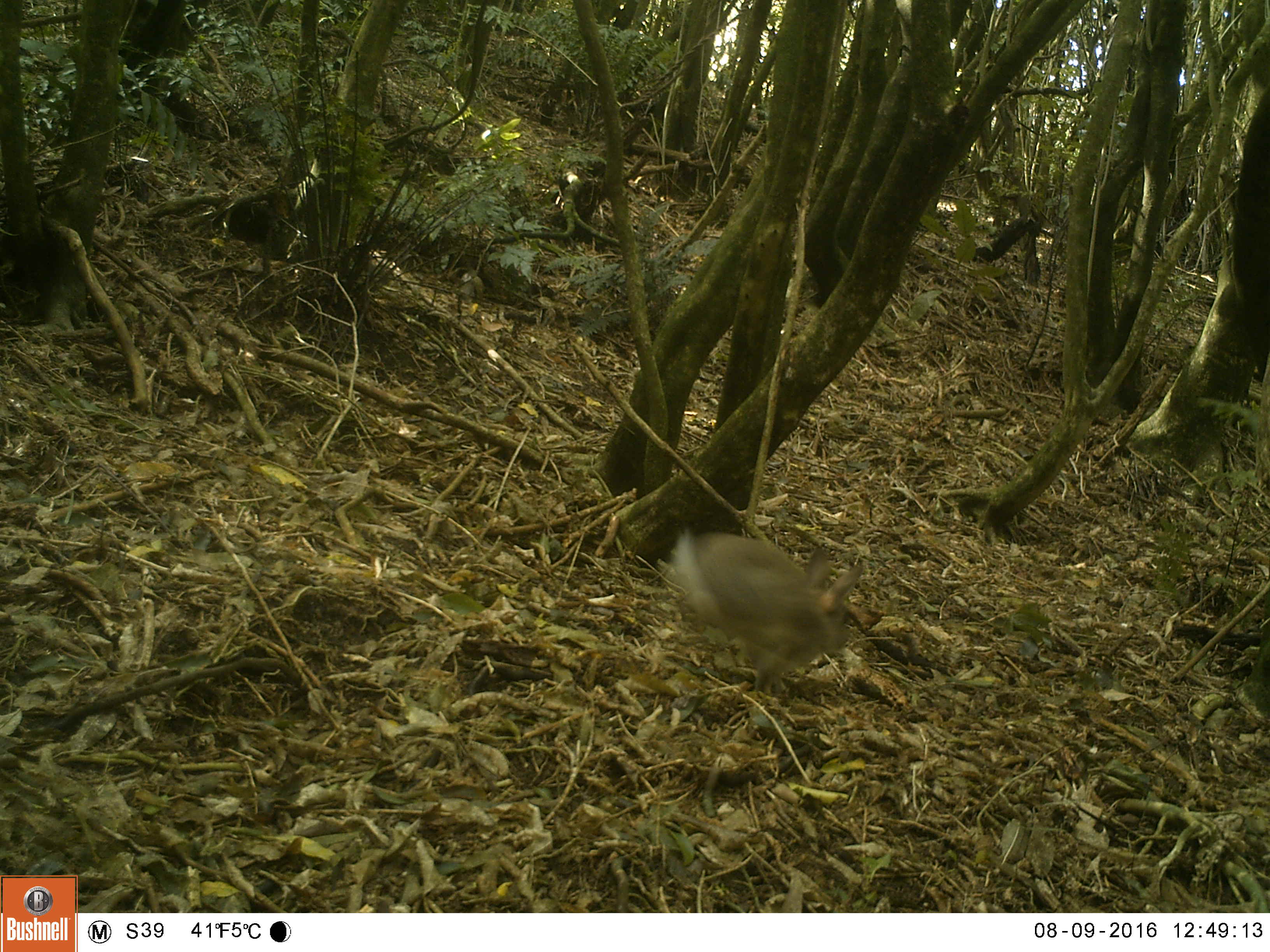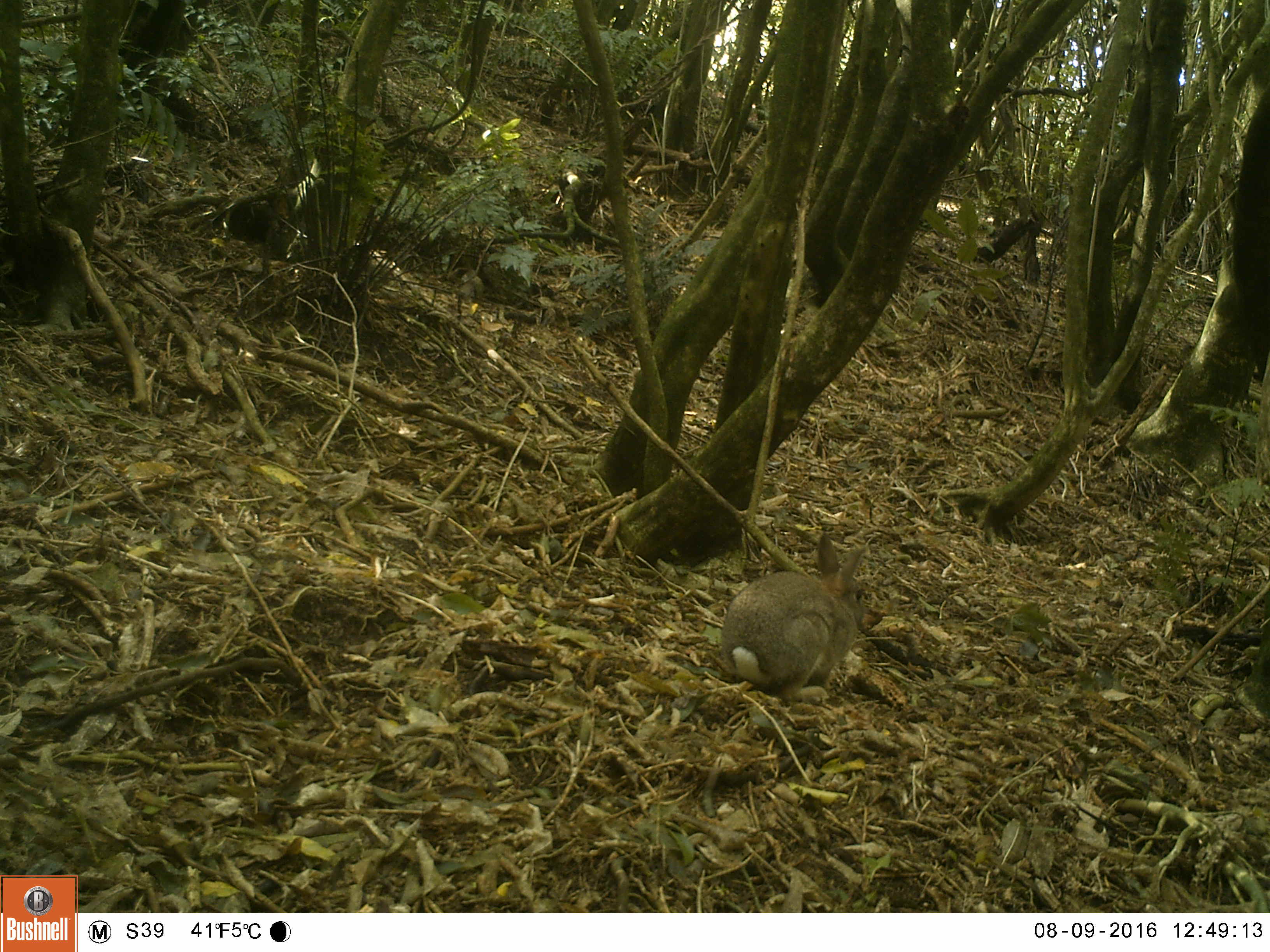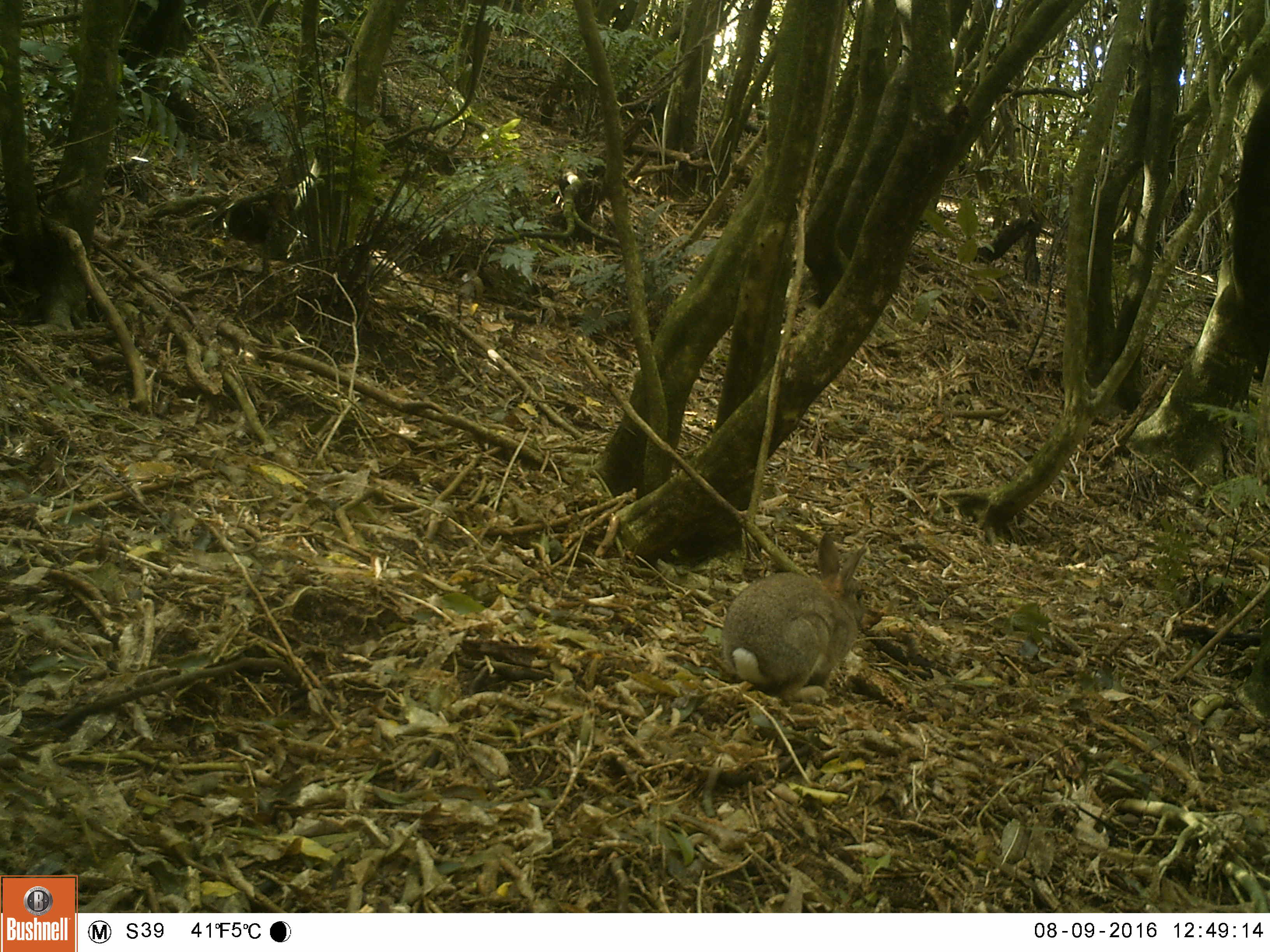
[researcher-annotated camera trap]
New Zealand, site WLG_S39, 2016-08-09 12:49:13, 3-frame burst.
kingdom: Animalia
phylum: Chordata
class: Mammalia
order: Lagomorpha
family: Leporidae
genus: Oryctolagus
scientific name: Oryctolagus cuniculus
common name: european rabbit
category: rabbit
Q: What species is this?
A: Rabbit (european rabbit) (Oryctolagus cuniculus).